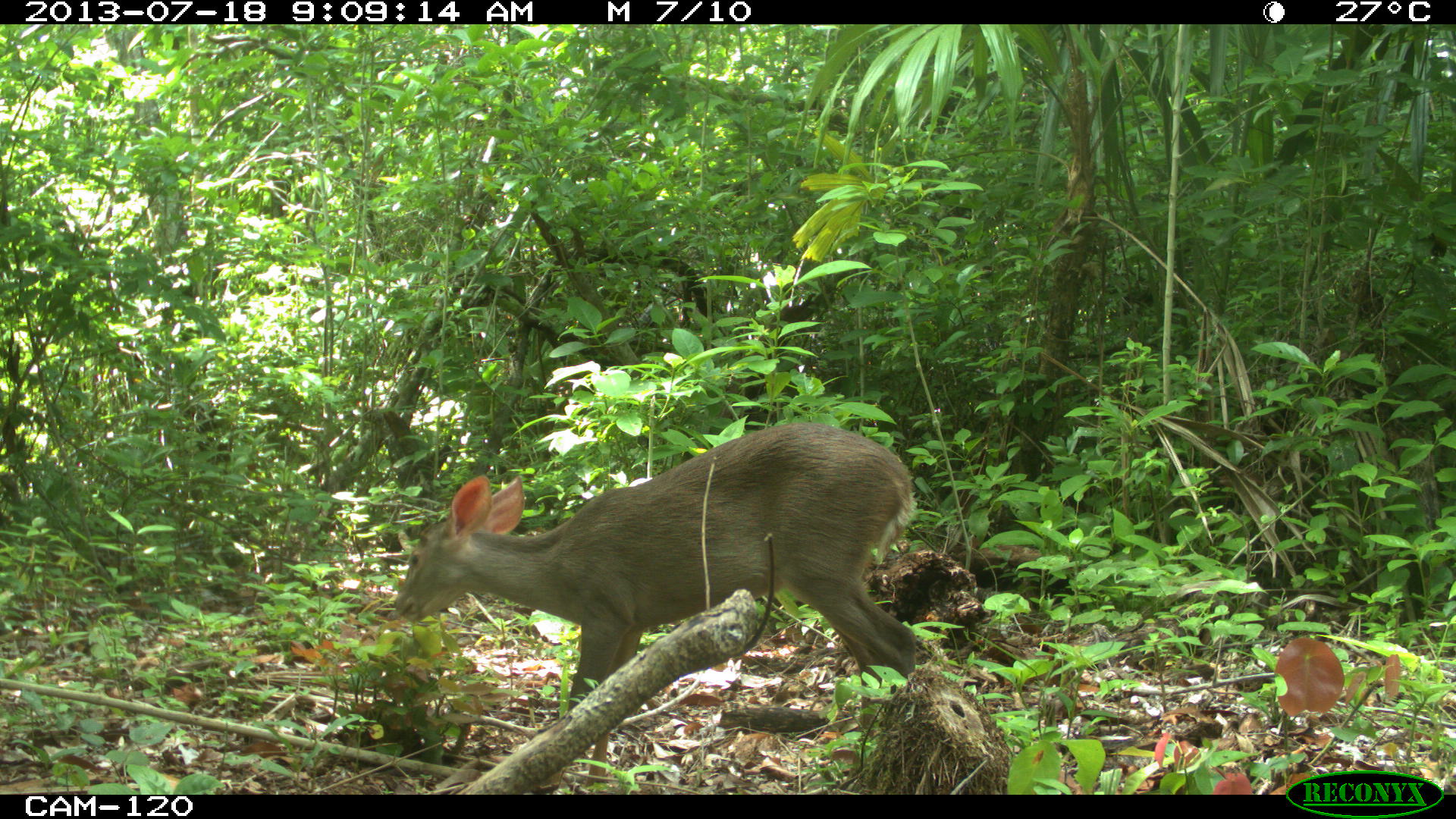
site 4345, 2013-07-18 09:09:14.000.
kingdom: Animalia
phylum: Chordata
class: Mammalia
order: Artiodactyla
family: Cervidae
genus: Odocoileus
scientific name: Odocoileus virginianus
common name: white-tailed deer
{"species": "Odocoileus virginianus (white-tailed deer)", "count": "1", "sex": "female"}